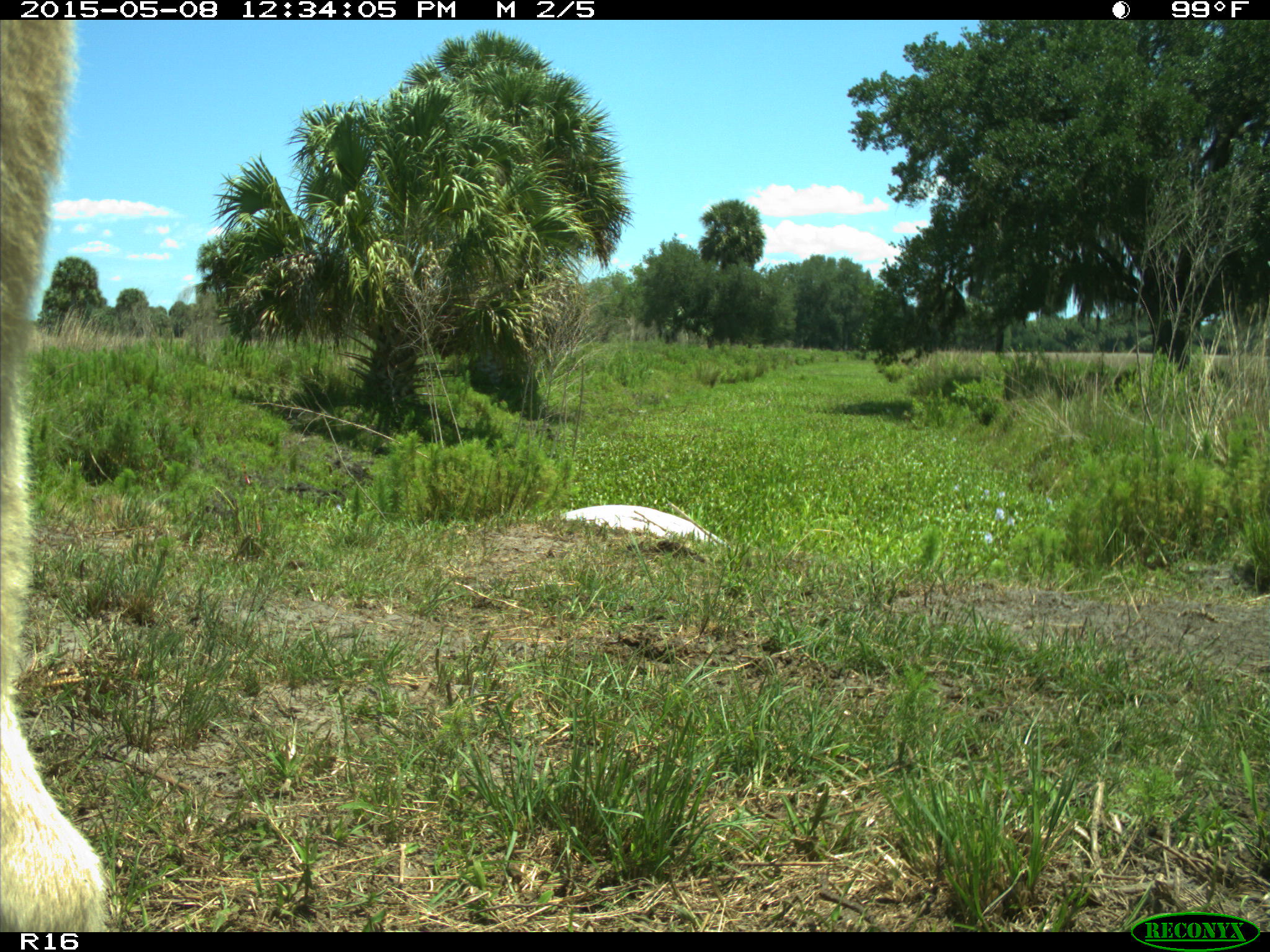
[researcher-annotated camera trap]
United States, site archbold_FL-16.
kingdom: Animalia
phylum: Chordata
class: Mammalia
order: Artiodactyla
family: Bovidae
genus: Bos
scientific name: Bos taurus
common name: domestic cow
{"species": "Bos taurus (domestic cow)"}